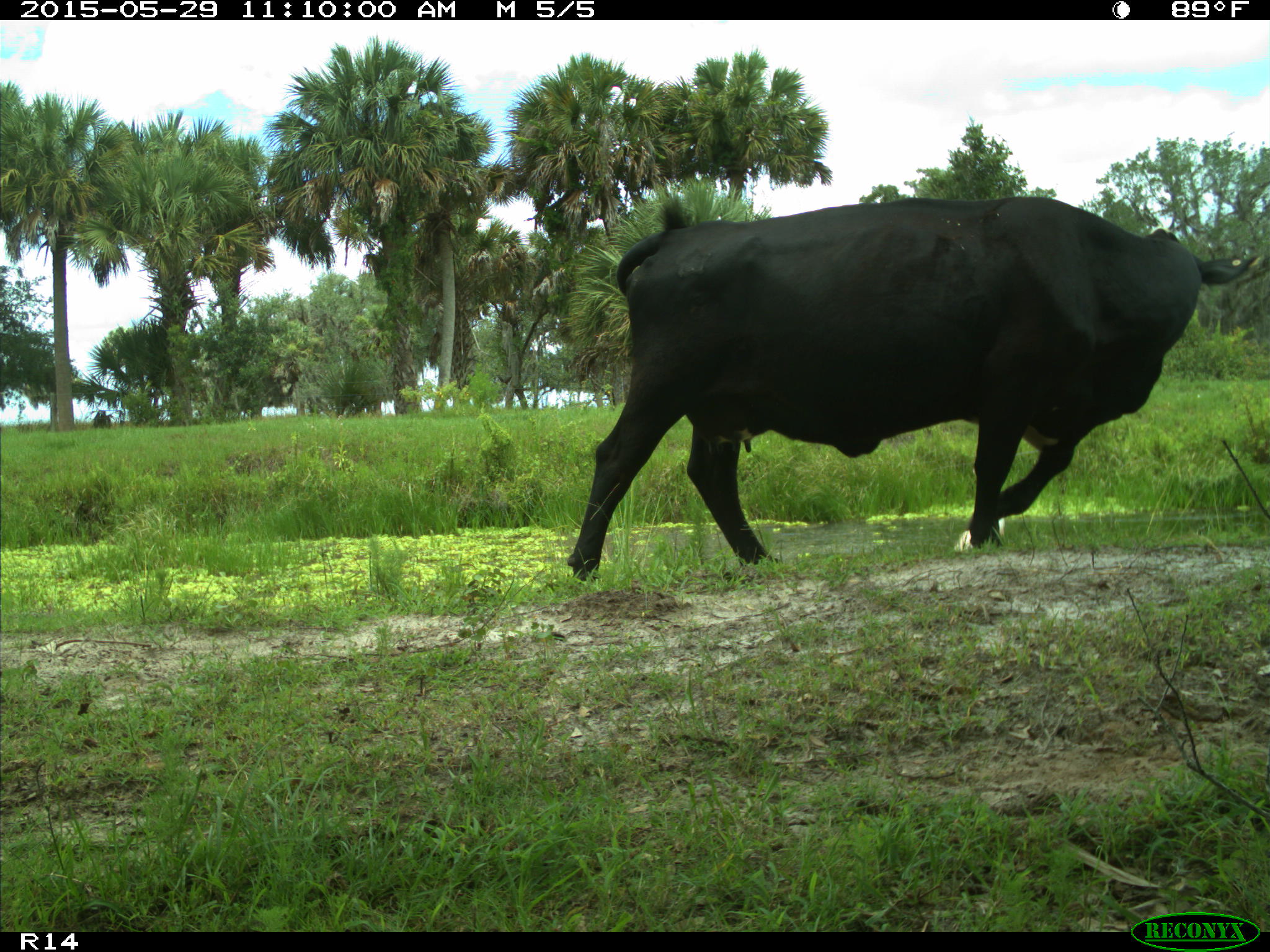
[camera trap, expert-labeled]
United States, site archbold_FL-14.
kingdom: Animalia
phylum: Chordata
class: Mammalia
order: Artiodactyla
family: Bovidae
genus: Bos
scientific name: Bos taurus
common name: domestic cow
Bos taurus (domestic cow).